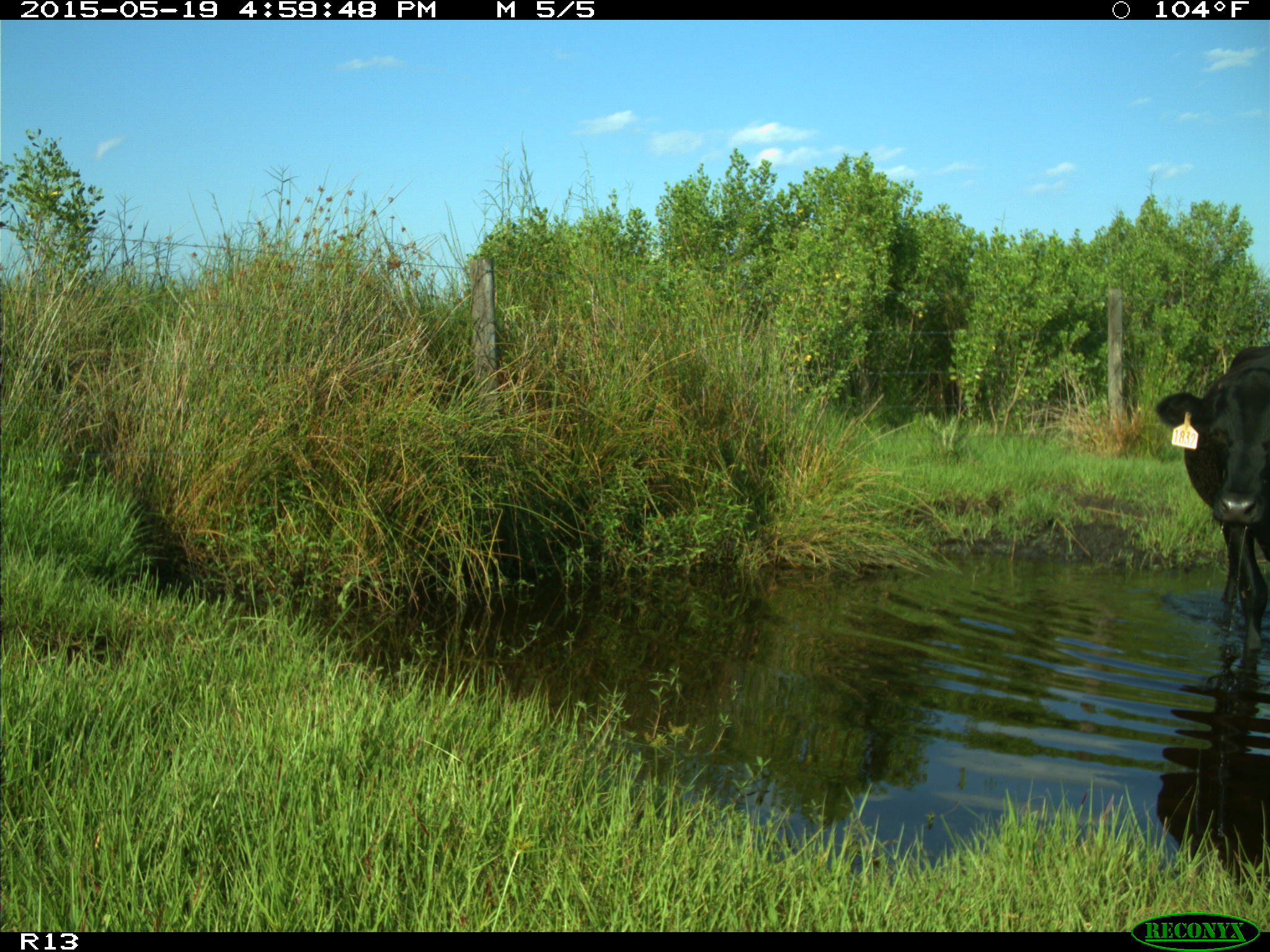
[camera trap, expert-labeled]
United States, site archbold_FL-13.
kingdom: Animalia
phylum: Chordata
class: Mammalia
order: Artiodactyla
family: Bovidae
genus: Bos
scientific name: Bos taurus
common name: domestic cow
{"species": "Bos taurus (domestic cow)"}